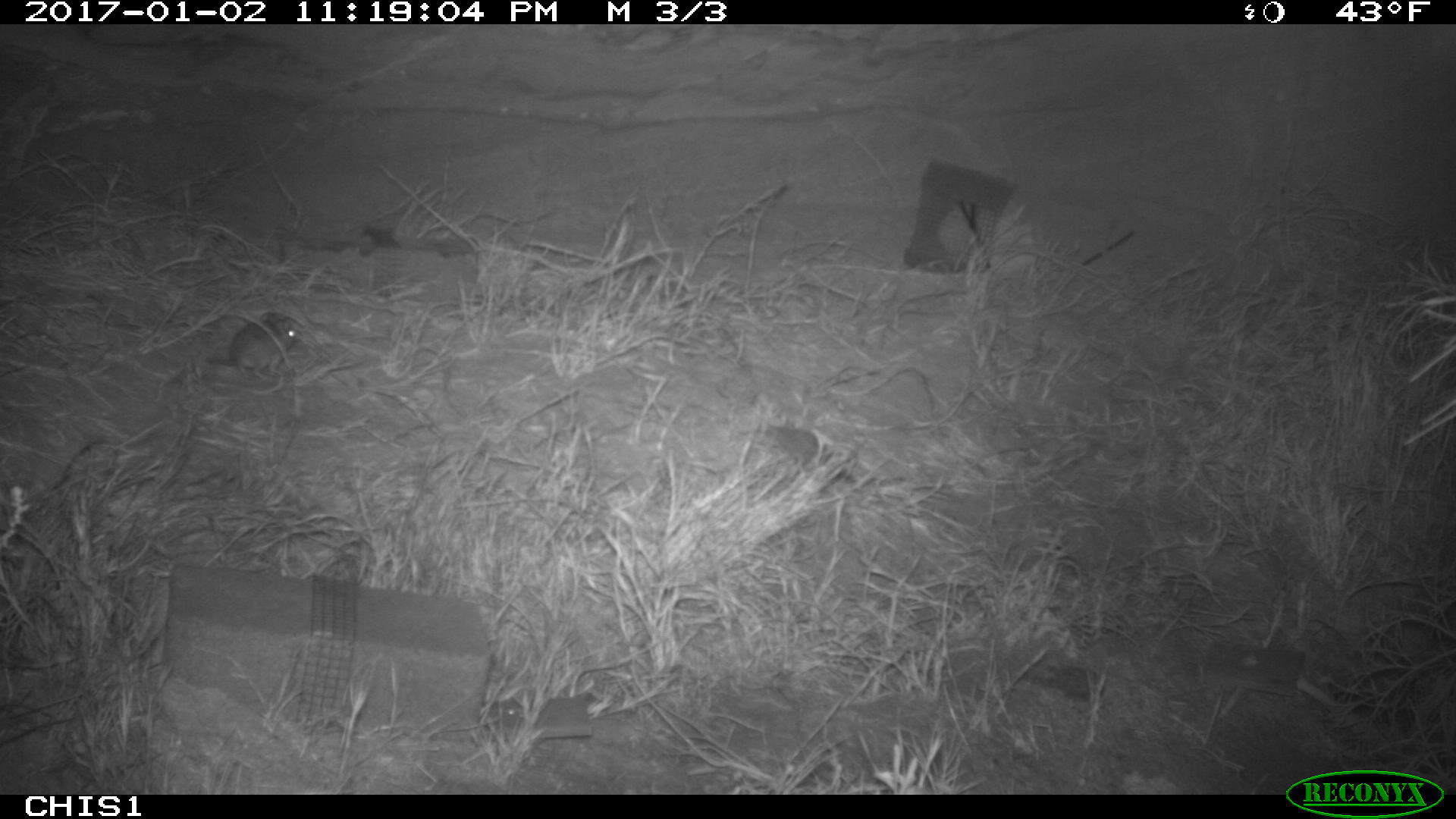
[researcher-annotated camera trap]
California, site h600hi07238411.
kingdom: Animalia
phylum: Chordata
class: Mammalia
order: Rodentia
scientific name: Rodentia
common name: rodent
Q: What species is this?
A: Rodent (Rodentia).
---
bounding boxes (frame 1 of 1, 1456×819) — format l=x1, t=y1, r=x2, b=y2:
rodent: l=206, t=312, r=297, b=381